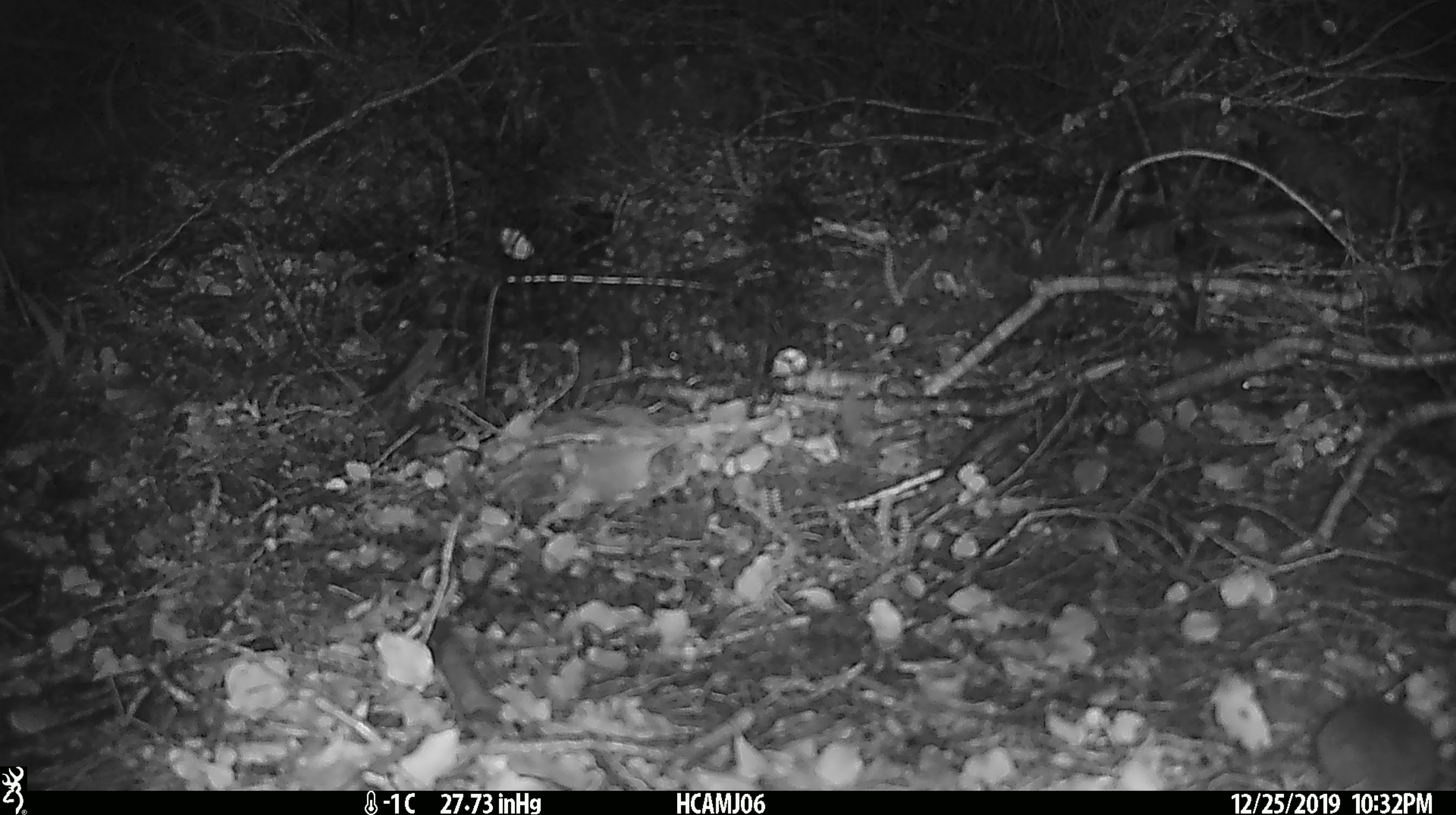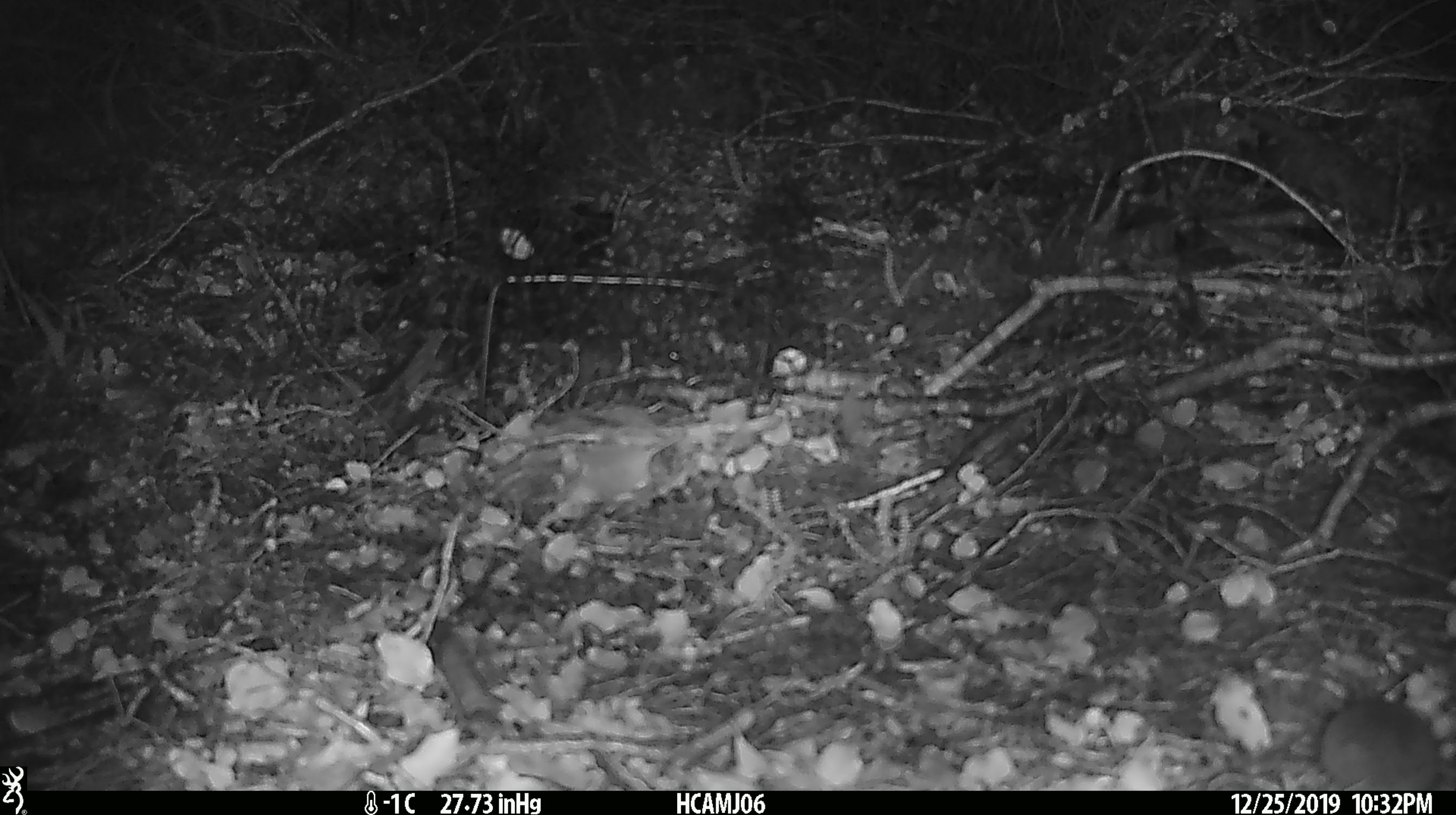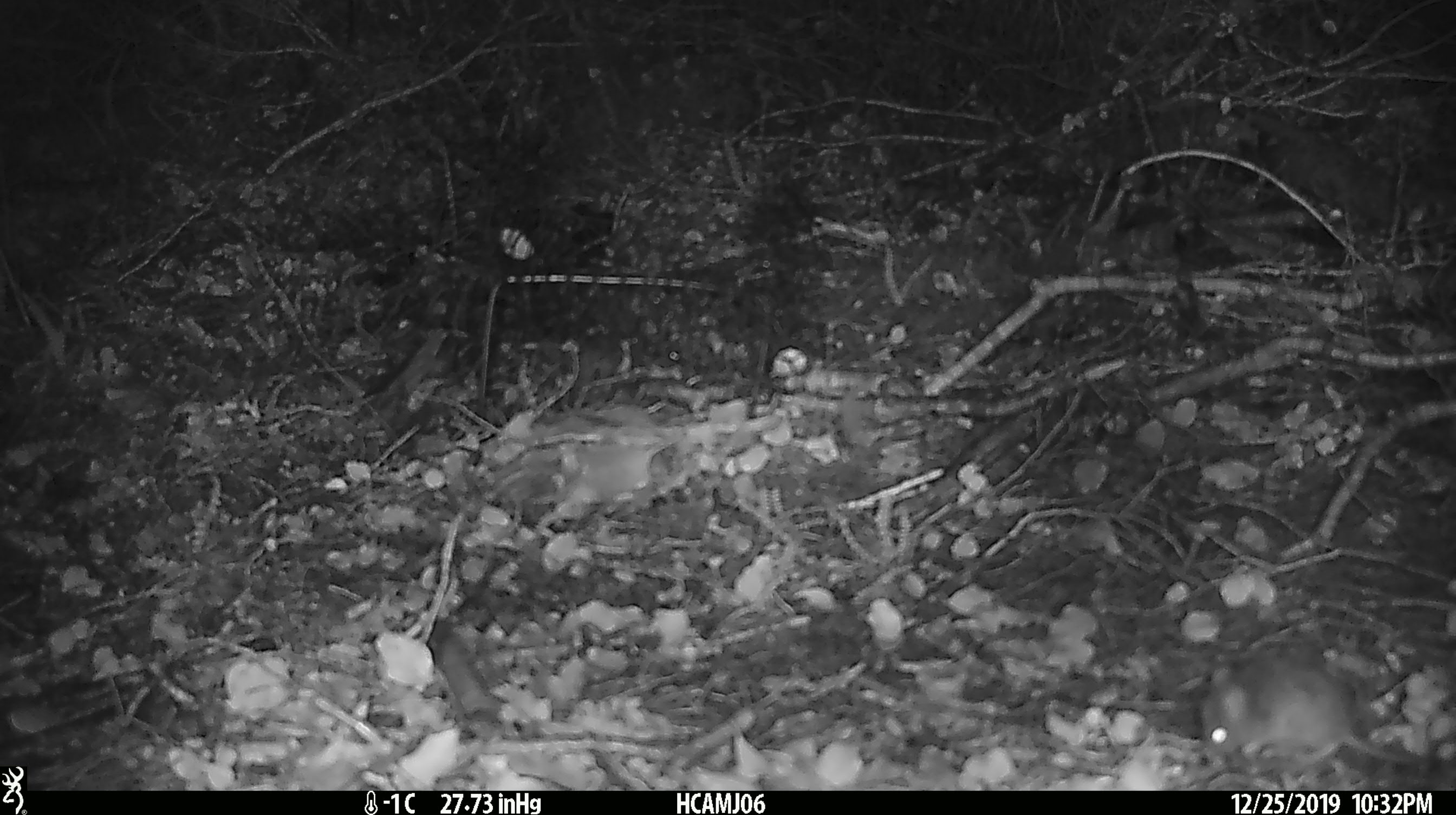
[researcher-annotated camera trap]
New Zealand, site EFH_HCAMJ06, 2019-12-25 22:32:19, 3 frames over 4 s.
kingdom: Animalia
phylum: Chordata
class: Mammalia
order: Rodentia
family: Muridae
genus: Mus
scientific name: Mus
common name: mouse